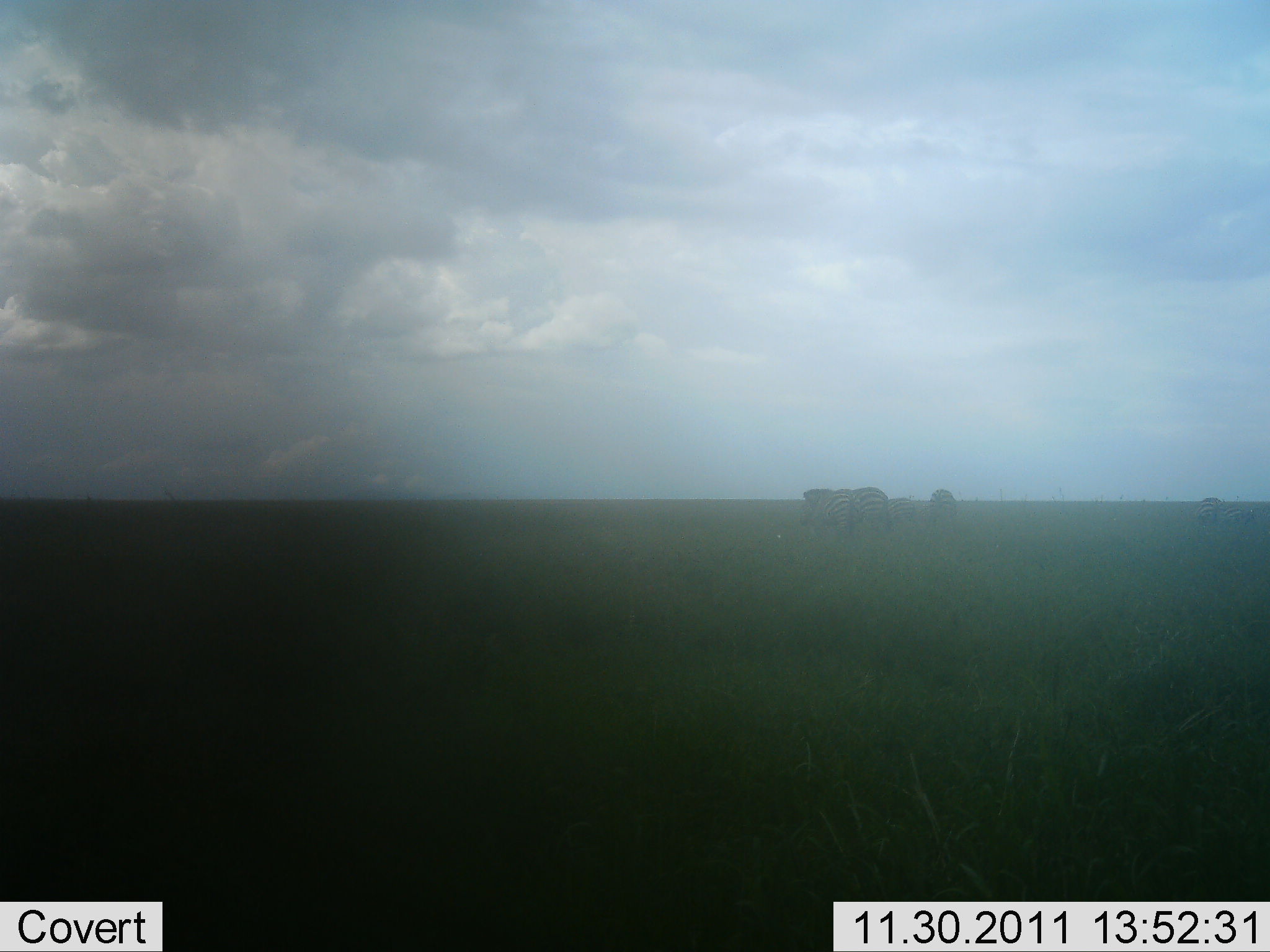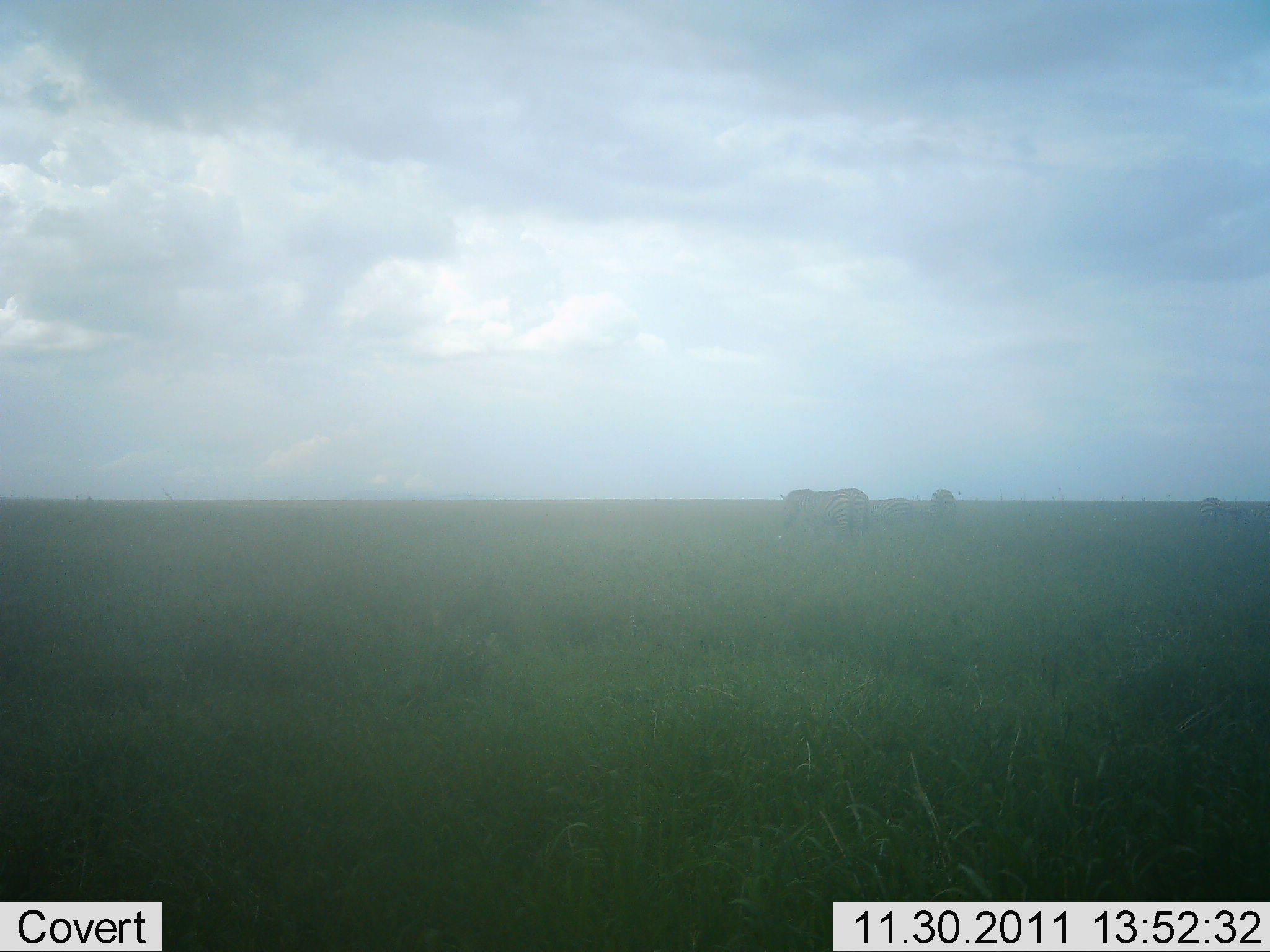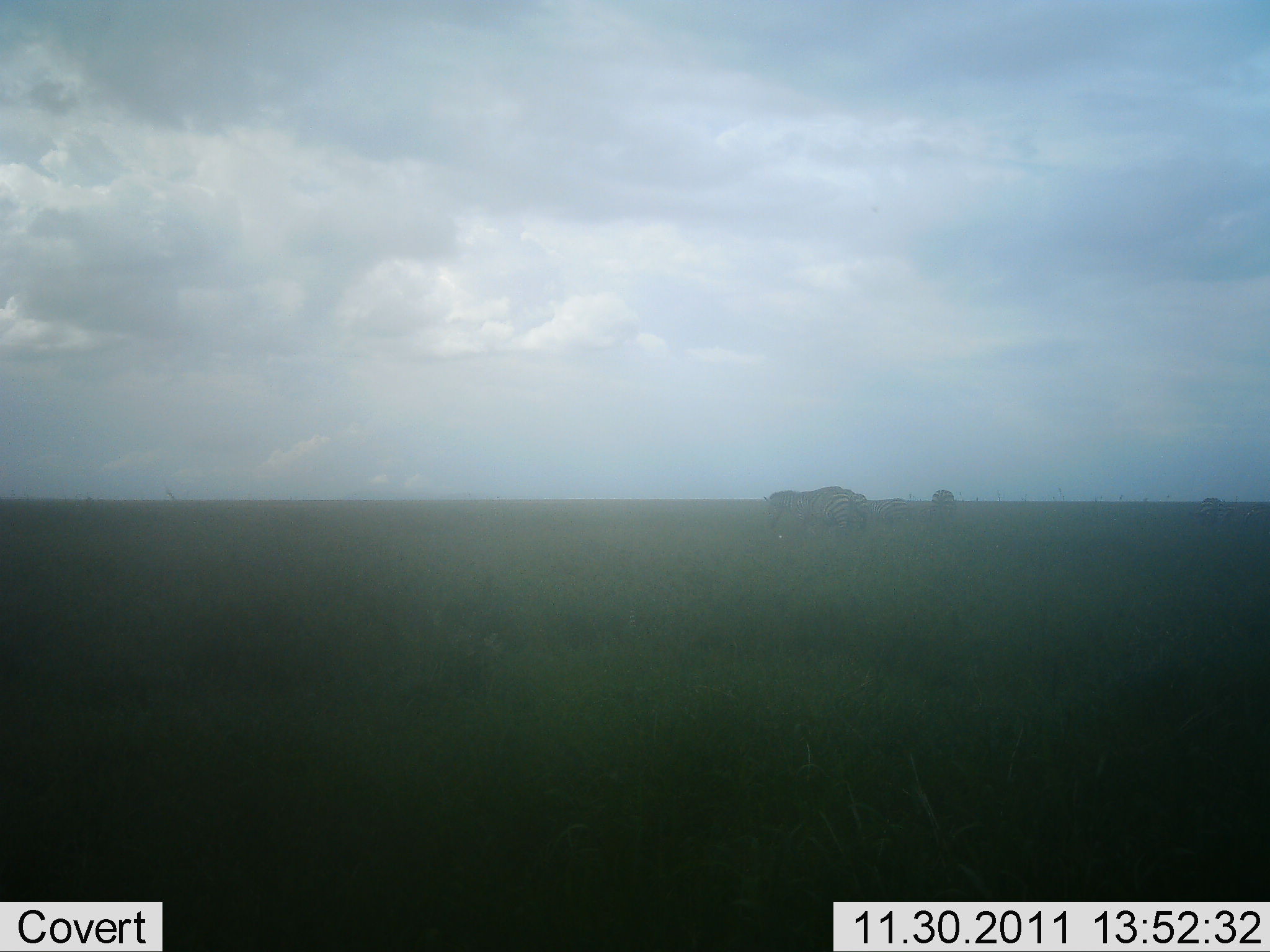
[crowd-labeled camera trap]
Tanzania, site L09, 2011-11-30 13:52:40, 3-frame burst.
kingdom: Animalia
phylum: Chordata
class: Mammalia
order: Perissodactyla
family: Equidae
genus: Equus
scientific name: Equus quagga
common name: plains zebra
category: zebra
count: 3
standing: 27%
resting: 9%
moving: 73%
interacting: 0%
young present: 0%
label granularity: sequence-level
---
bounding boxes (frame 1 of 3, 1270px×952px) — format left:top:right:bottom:
animal: 799:488:854:540; 852:486:889:531; 887:497:914:527; 1197:497:1221:526; 930:489:954:513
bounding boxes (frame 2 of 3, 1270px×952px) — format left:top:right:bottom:
animal: 782:487:871:544; 869:497:914:526; 920:489:956:518; 1198:497:1223:522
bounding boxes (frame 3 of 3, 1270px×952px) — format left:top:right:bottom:
animal: 764:486:855:539; 866:497:911:528; 1197:497:1227:528; 931:489:955:525